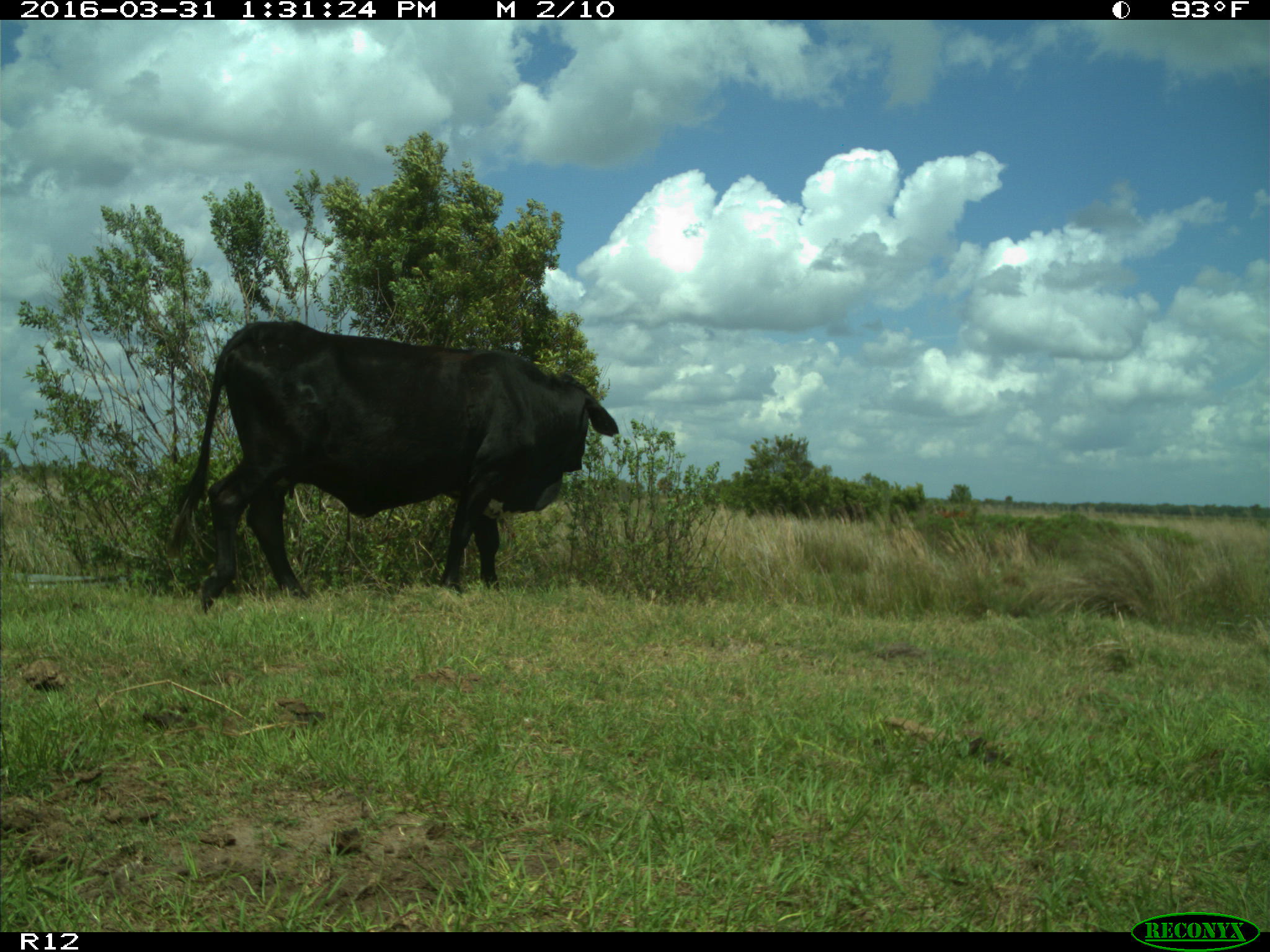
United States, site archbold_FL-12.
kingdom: Animalia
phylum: Chordata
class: Mammalia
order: Artiodactyla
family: Bovidae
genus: Bos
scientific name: Bos taurus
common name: domestic cow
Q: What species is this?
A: Bos taurus (domestic cow).